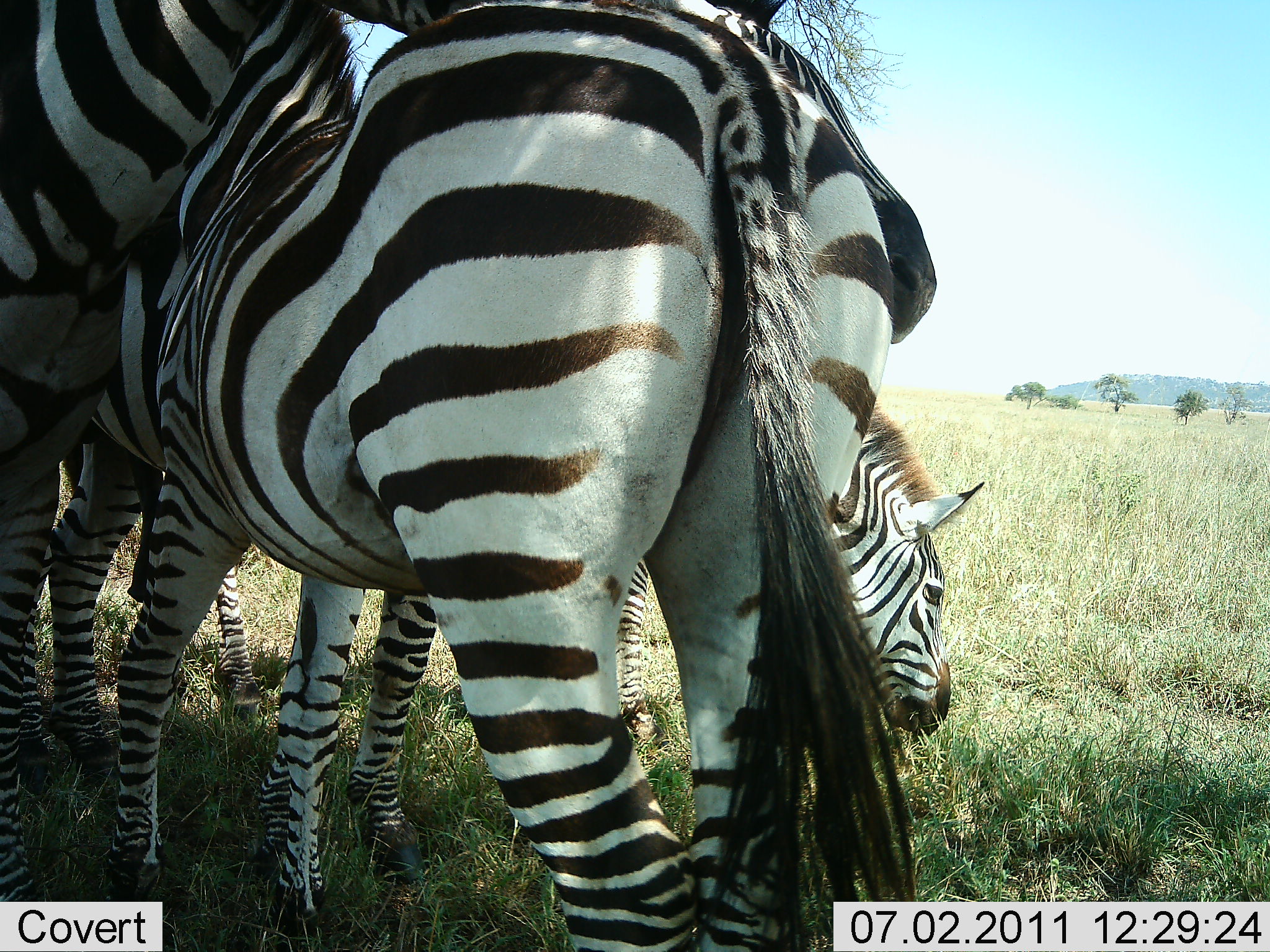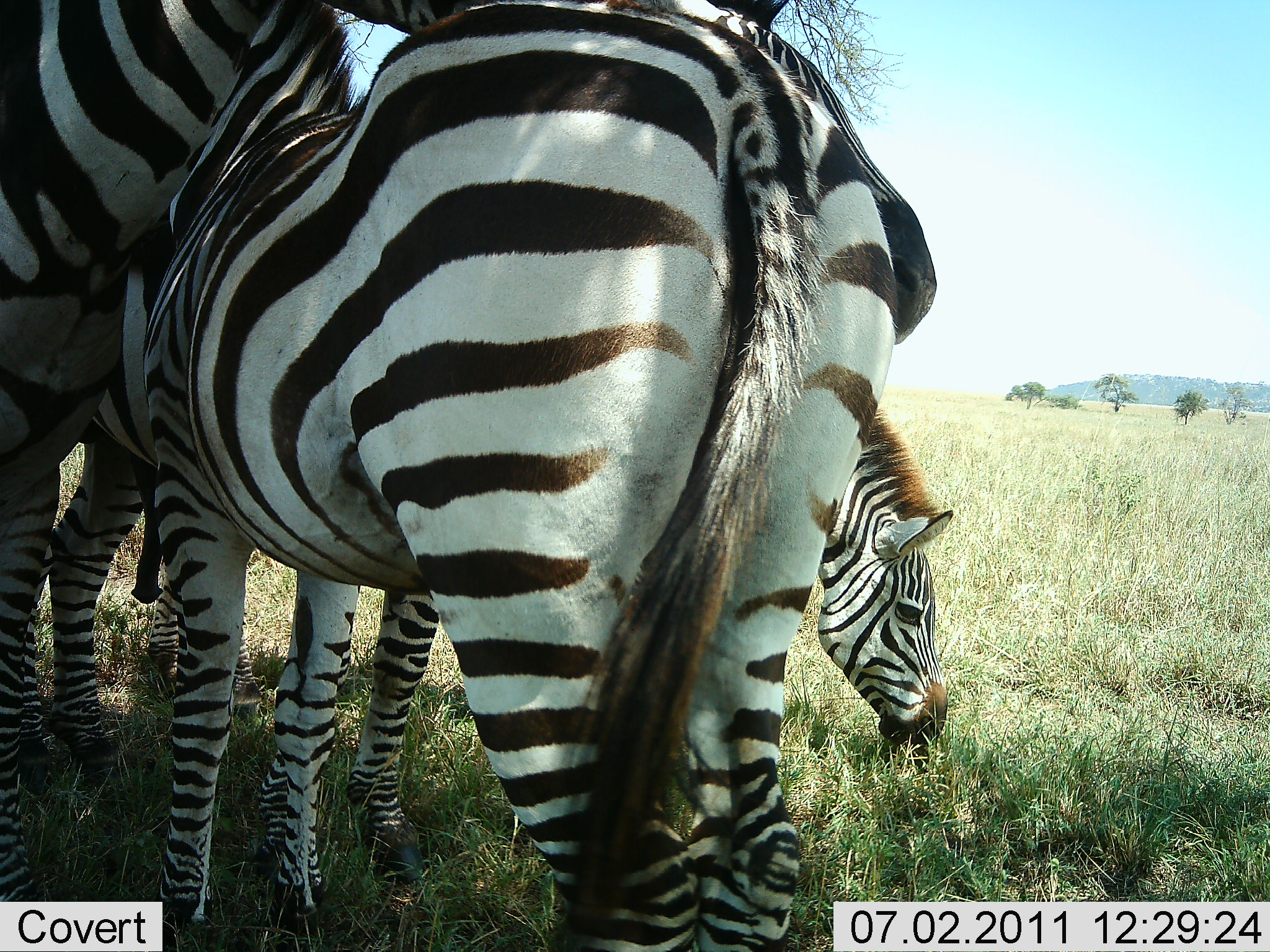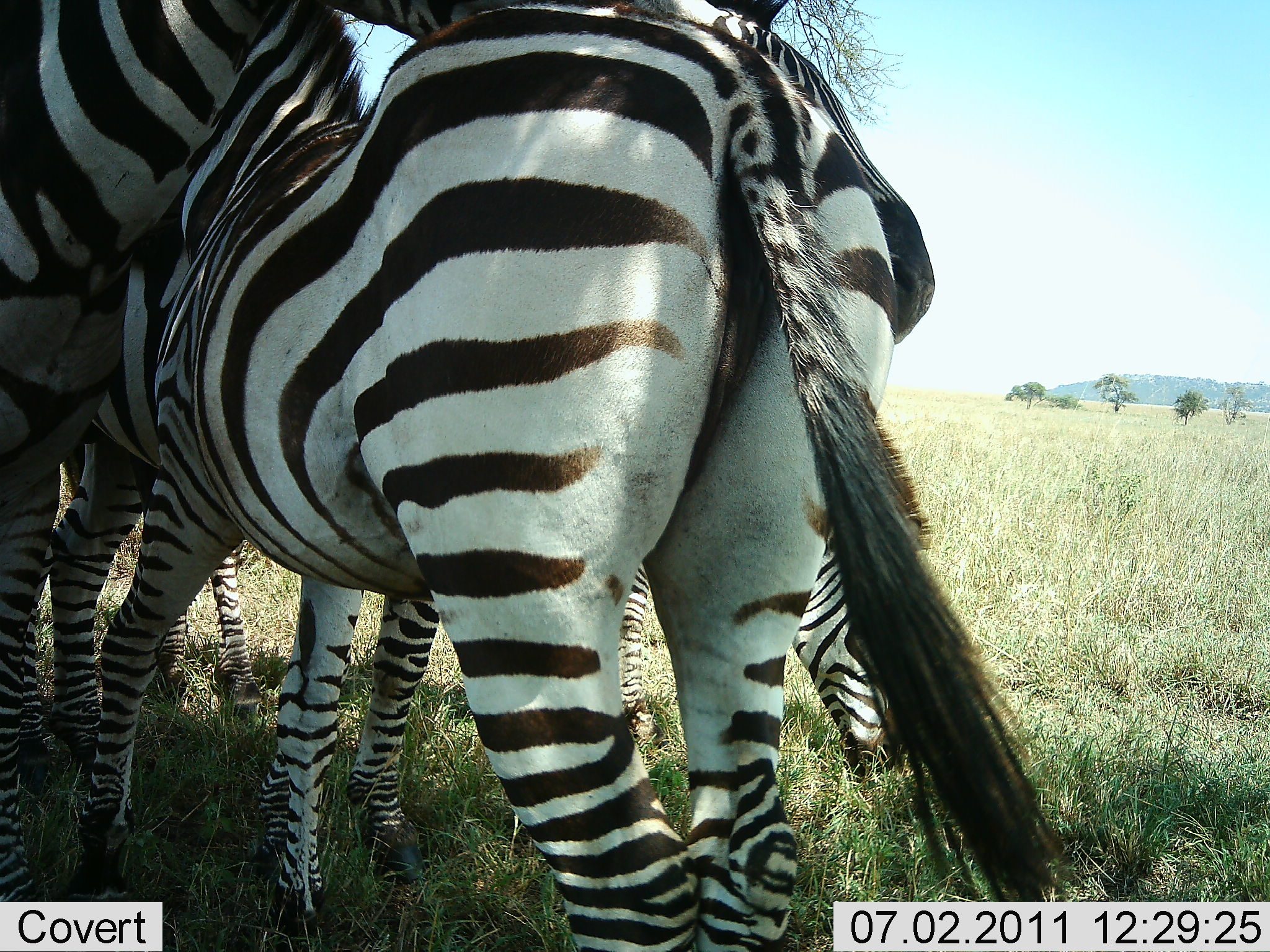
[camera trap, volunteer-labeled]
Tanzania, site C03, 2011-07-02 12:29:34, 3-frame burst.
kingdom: Animalia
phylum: Chordata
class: Mammalia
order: Perissodactyla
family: Equidae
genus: Equus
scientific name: Equus quagga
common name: plains zebra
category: zebra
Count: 3.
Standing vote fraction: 50%.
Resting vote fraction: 10%.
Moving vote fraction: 0%.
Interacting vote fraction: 50%.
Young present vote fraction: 0%.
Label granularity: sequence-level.